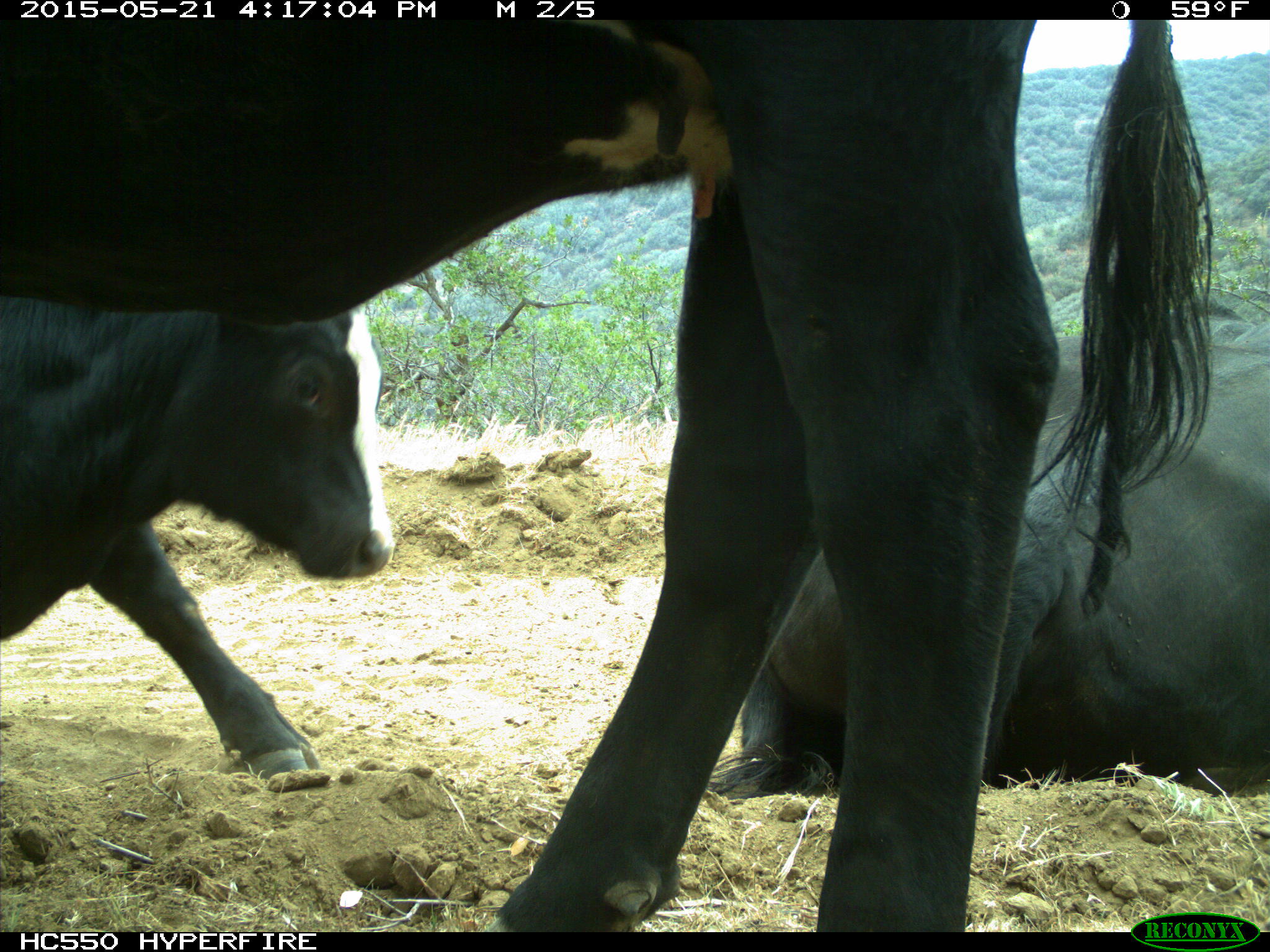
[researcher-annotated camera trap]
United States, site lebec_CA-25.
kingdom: Animalia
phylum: Chordata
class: Mammalia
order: Artiodactyla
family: Bovidae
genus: Bos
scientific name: Bos taurus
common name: domestic cow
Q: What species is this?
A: Bos taurus (domestic cow).